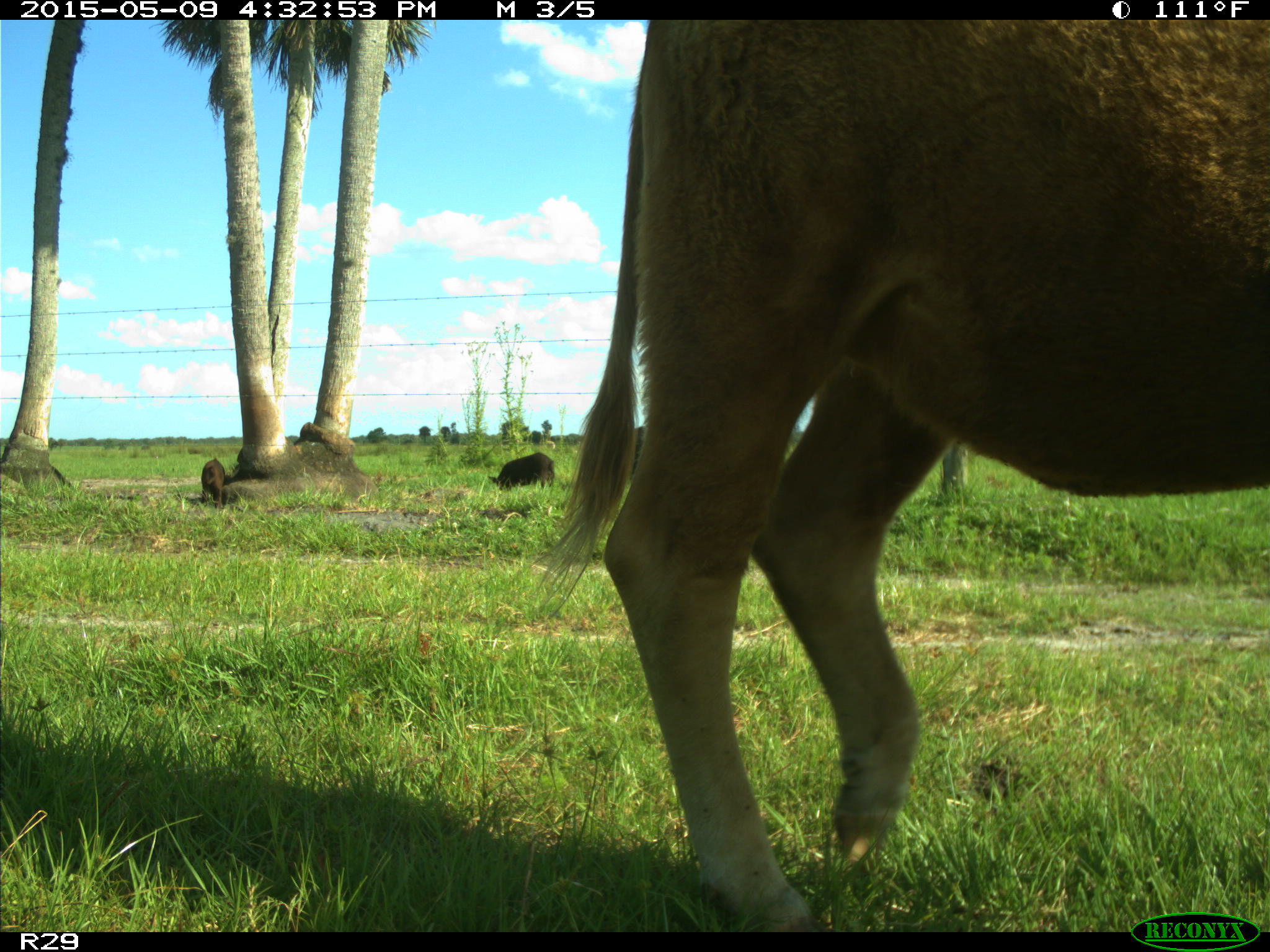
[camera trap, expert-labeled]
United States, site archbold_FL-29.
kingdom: Animalia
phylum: Chordata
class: Mammalia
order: Artiodactyla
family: Suidae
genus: Sus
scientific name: Sus scrofa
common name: wild boar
Sus scrofa (wild boar).